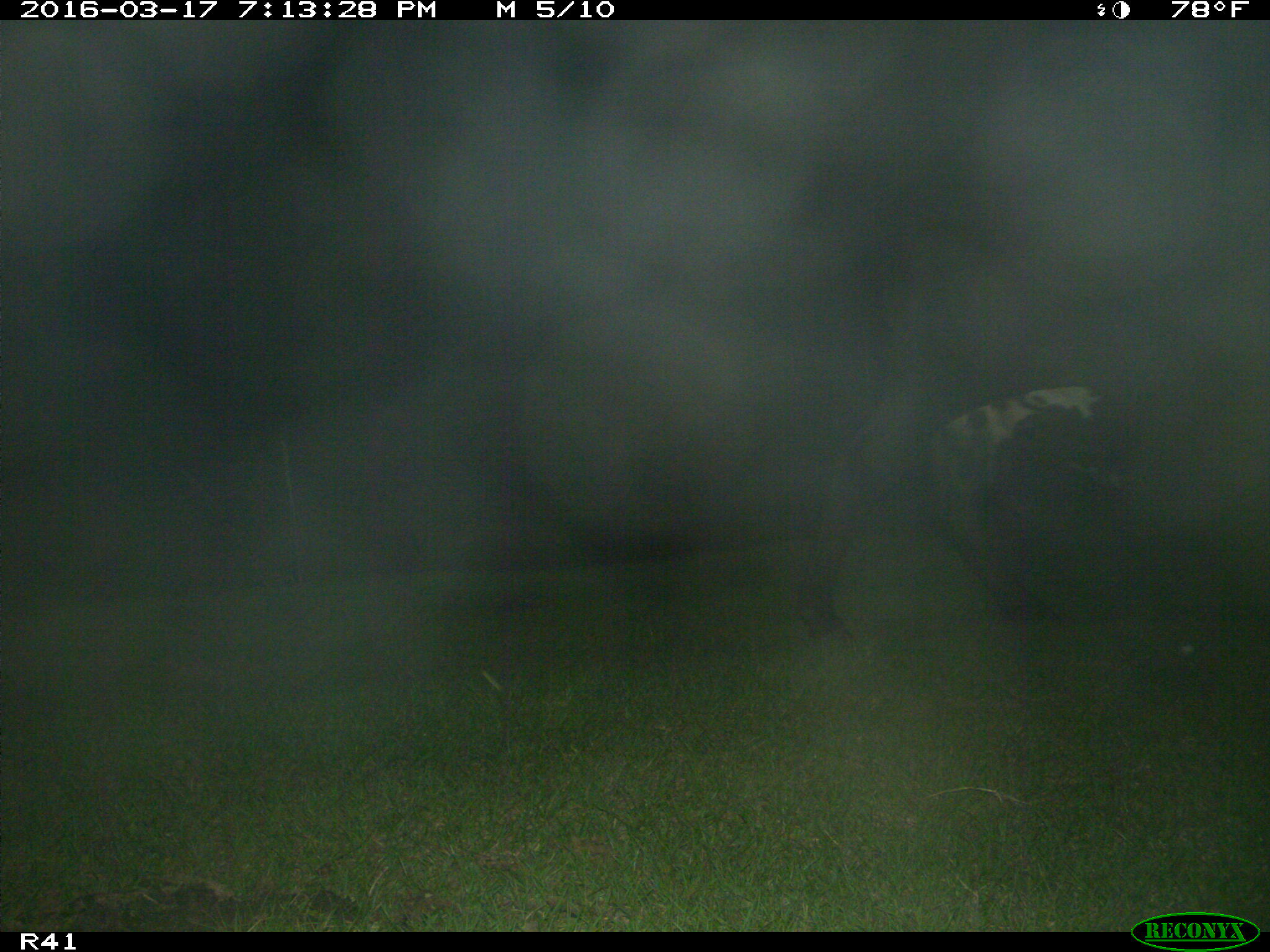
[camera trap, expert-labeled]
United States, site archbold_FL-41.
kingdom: Animalia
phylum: Chordata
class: Mammalia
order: Artiodactyla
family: Bovidae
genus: Bos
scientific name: Bos taurus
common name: domestic cow